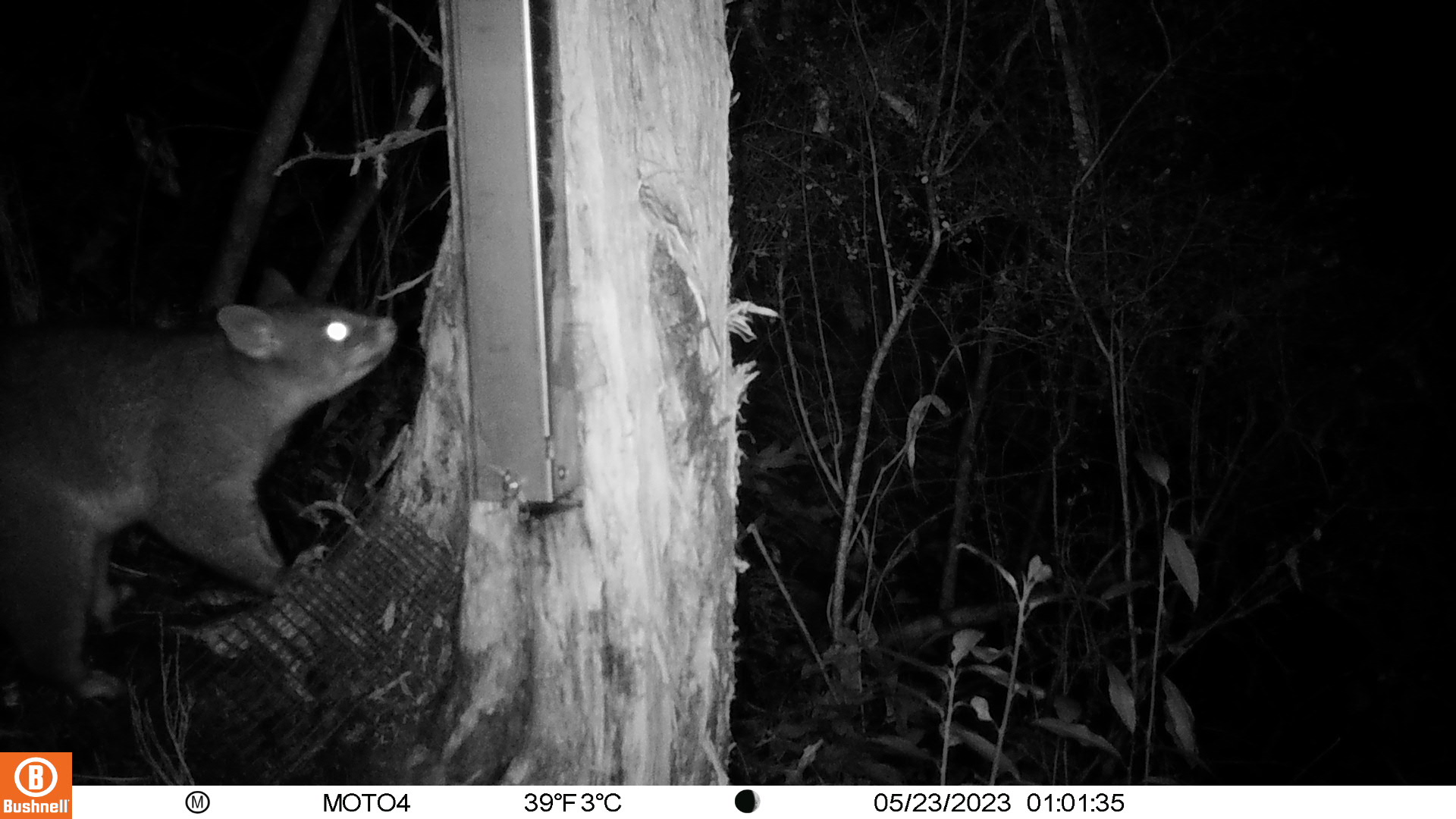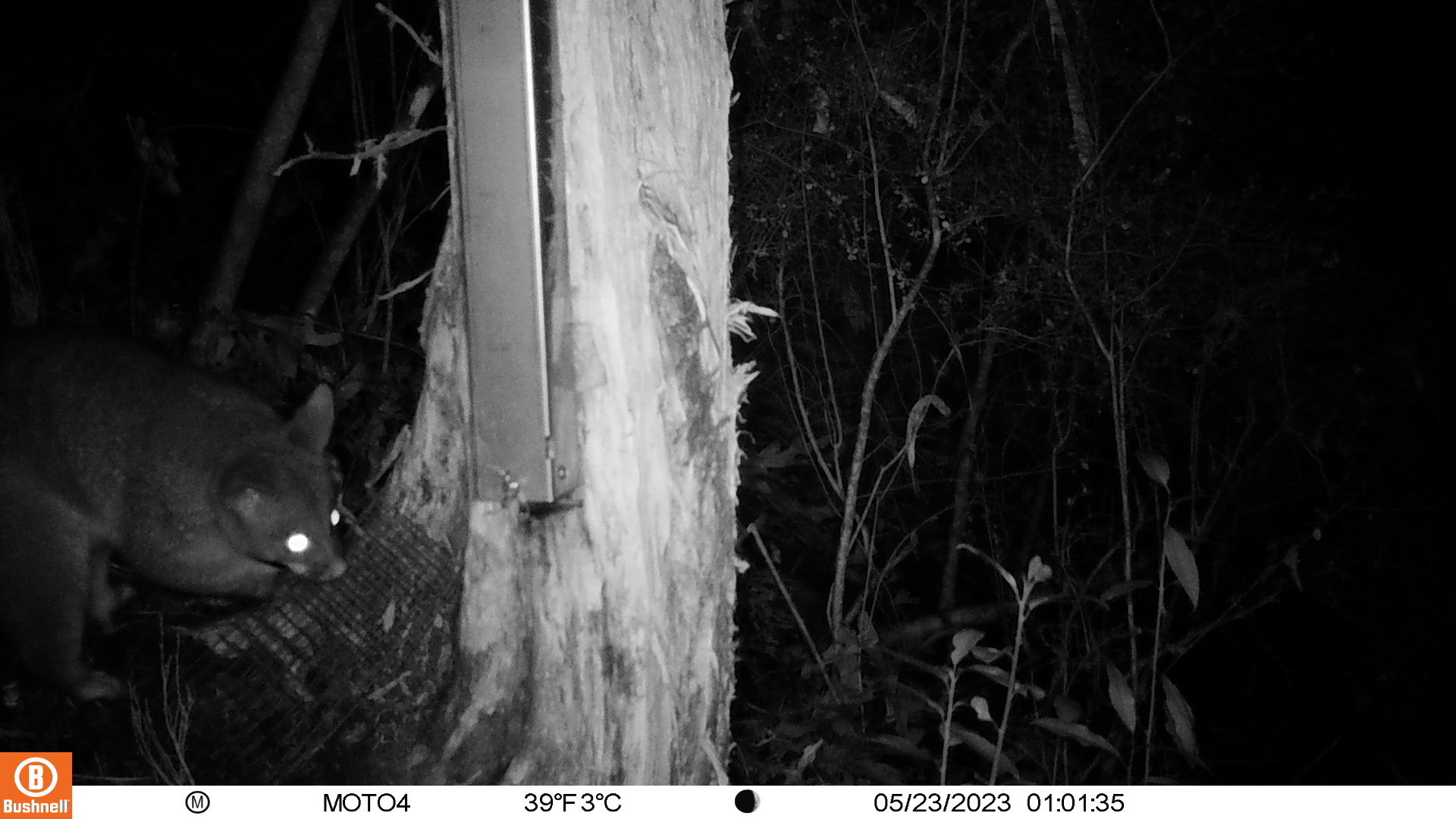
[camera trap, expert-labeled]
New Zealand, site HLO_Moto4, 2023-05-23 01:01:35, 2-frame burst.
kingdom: Animalia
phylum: Chordata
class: Mammalia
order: Diprotodontia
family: Phalangeridae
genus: Trichosurus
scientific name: Trichosurus vulpecula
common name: common brushtail possum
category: possum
Possum (common brushtail possum) (Trichosurus vulpecula).